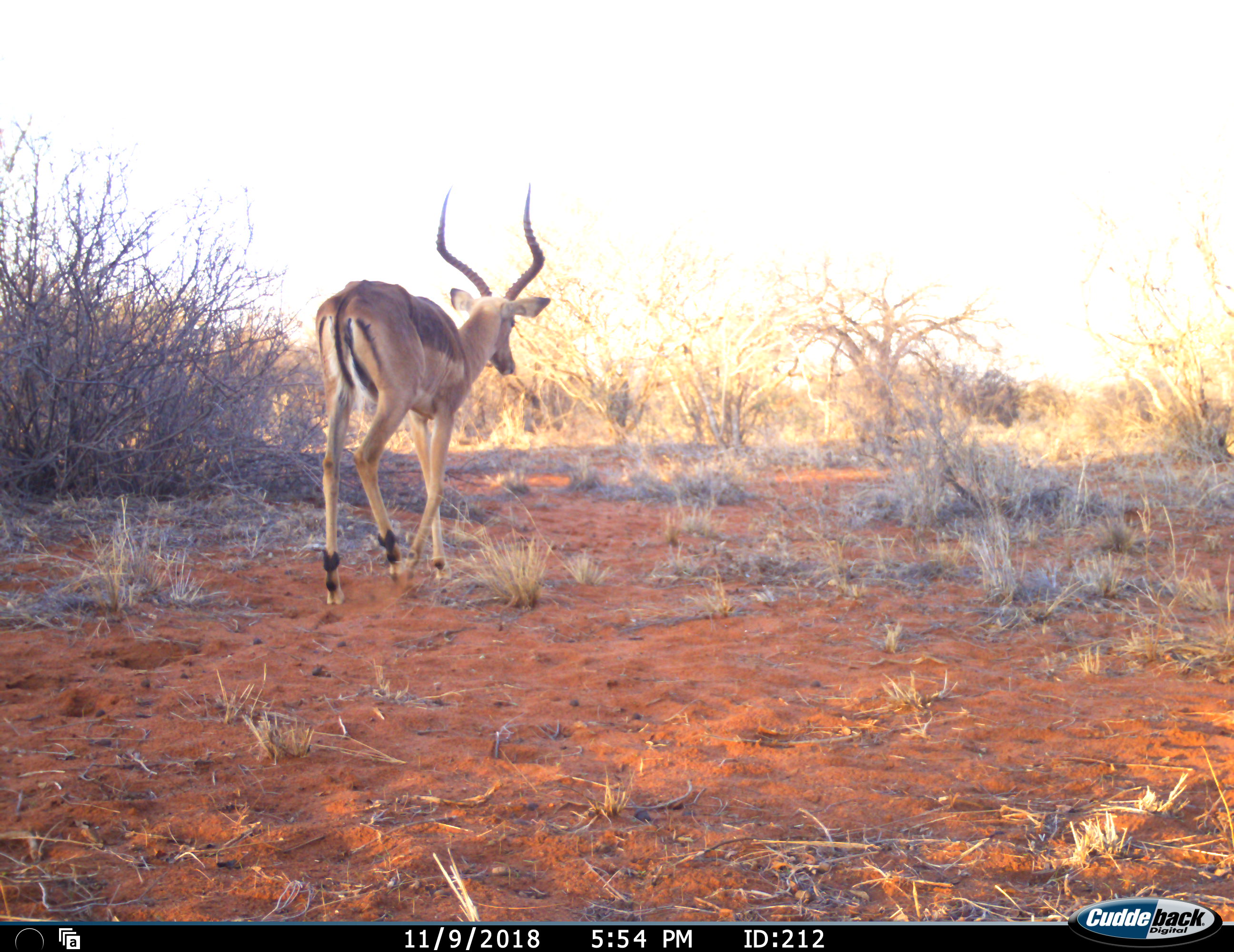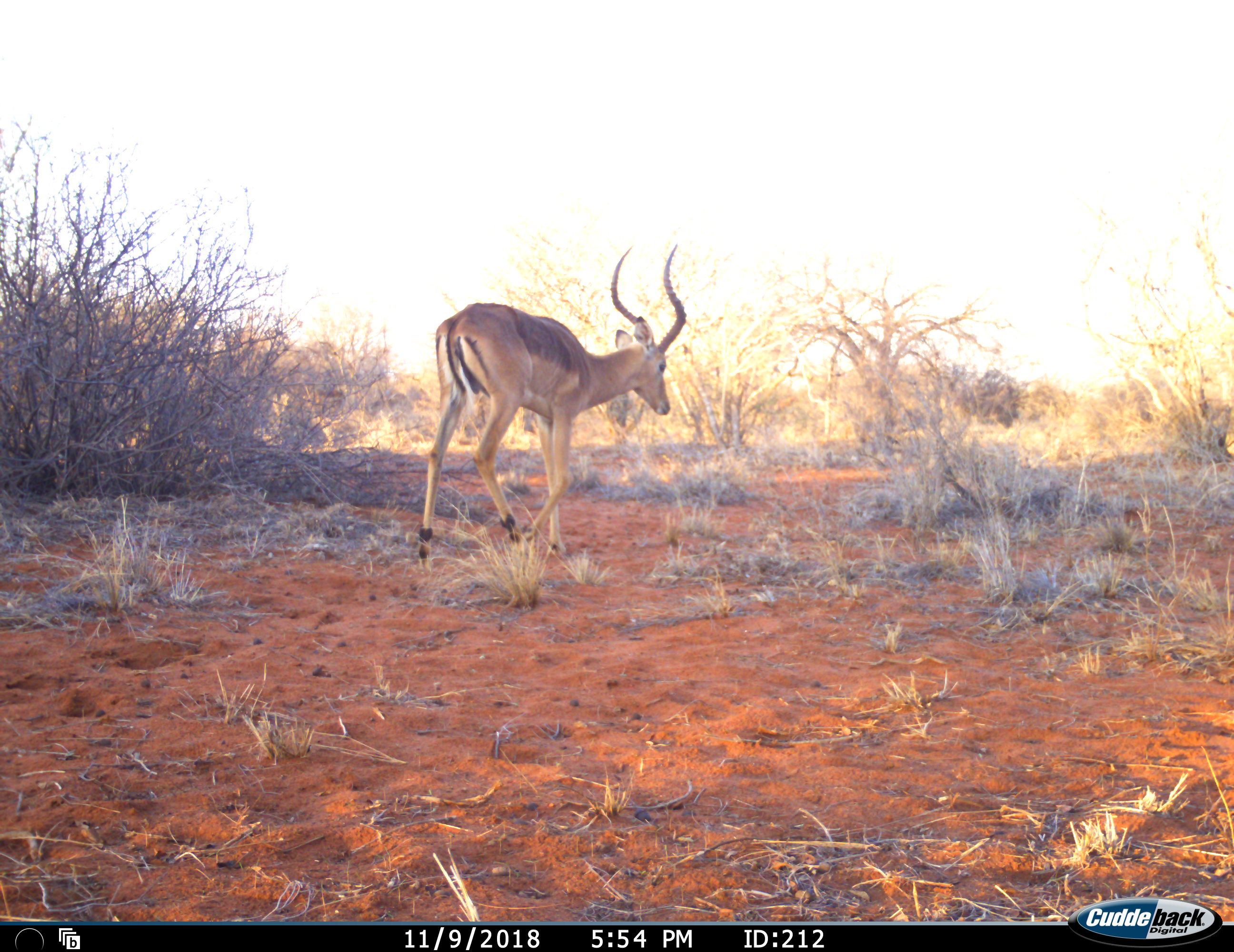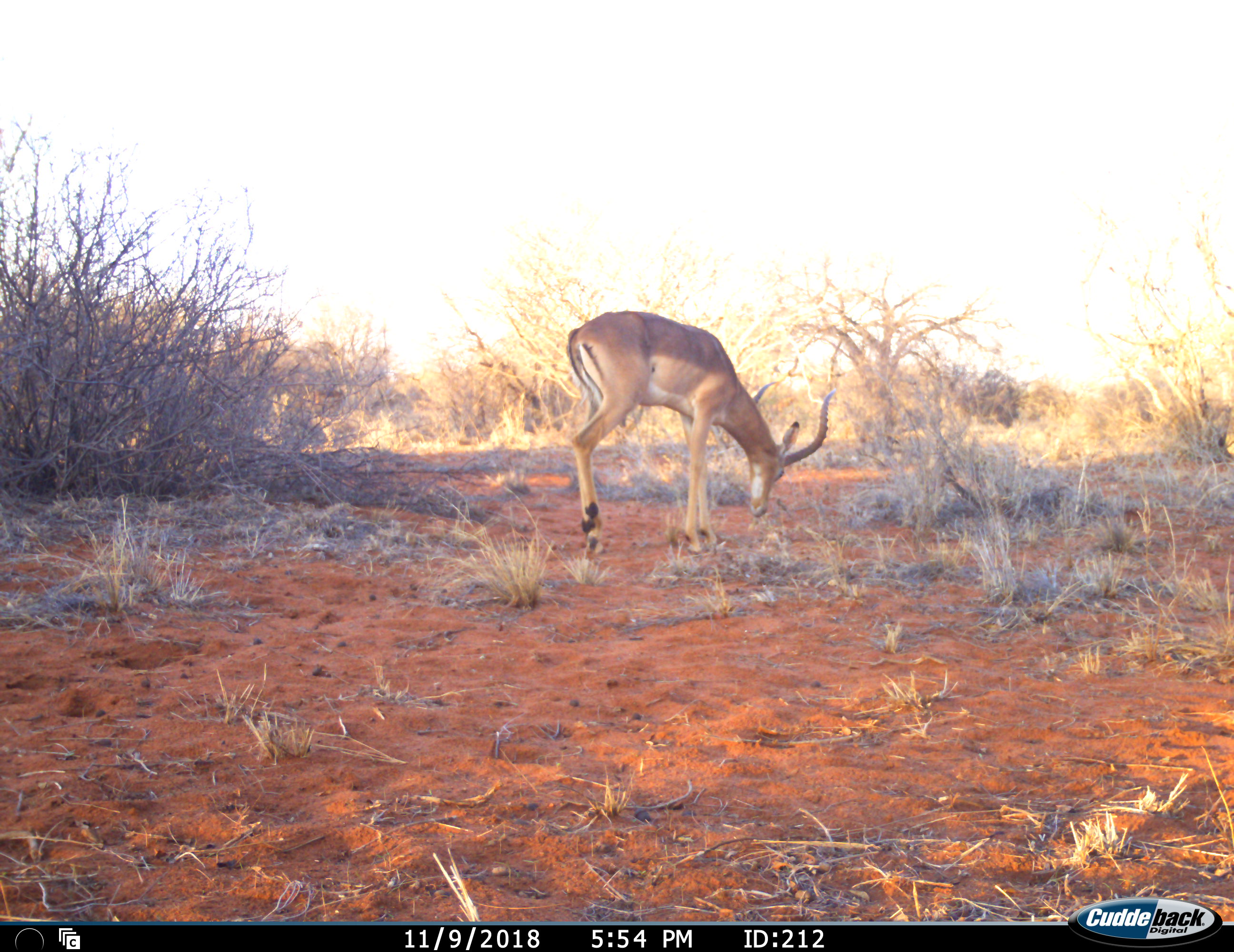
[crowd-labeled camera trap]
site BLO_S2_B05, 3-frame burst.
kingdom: Animalia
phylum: Chordata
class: Mammalia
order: Artiodactyla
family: Bovidae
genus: Aepyceros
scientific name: Aepyceros melampus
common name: impala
Impala (Aepyceros melampus), count 1. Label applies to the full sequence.